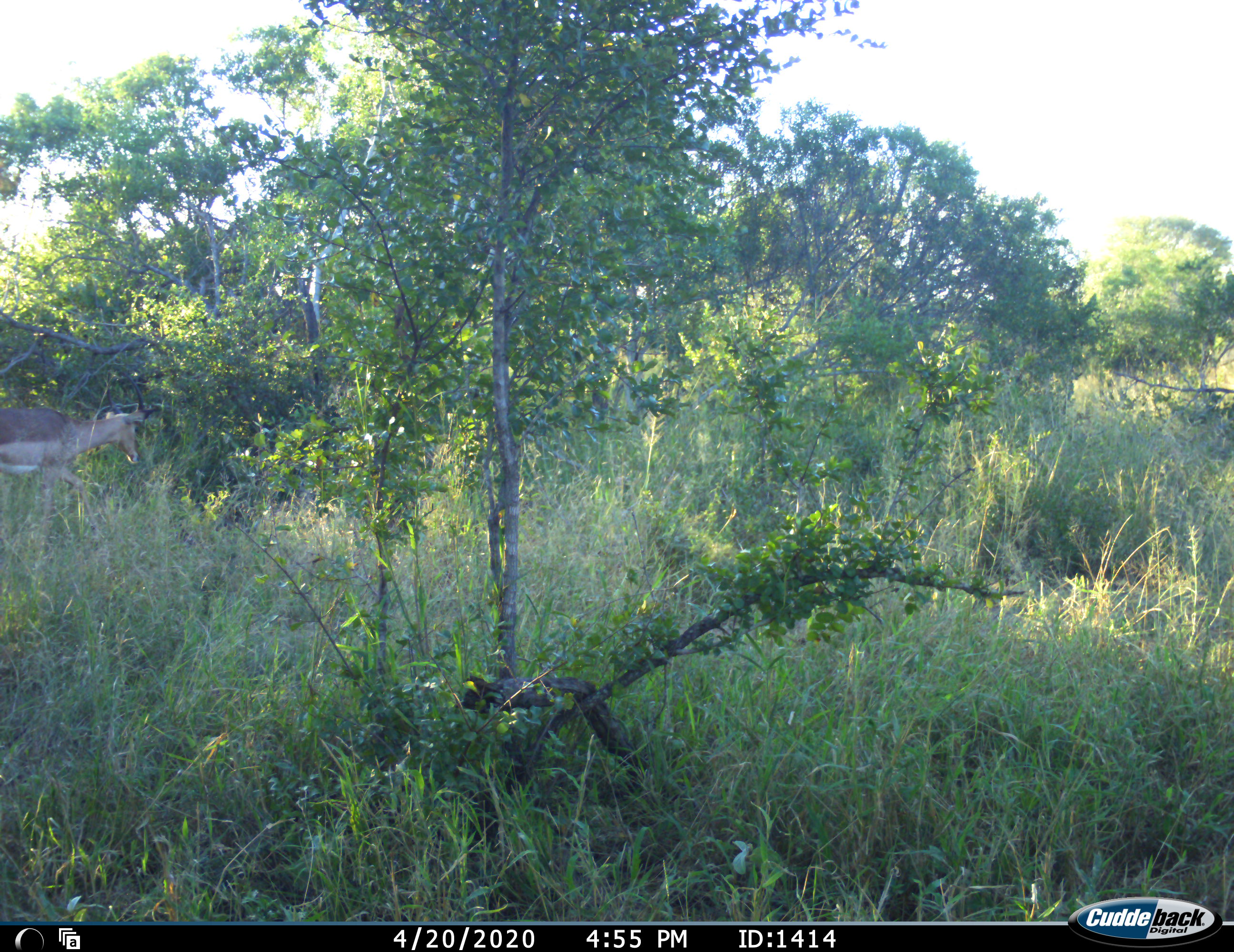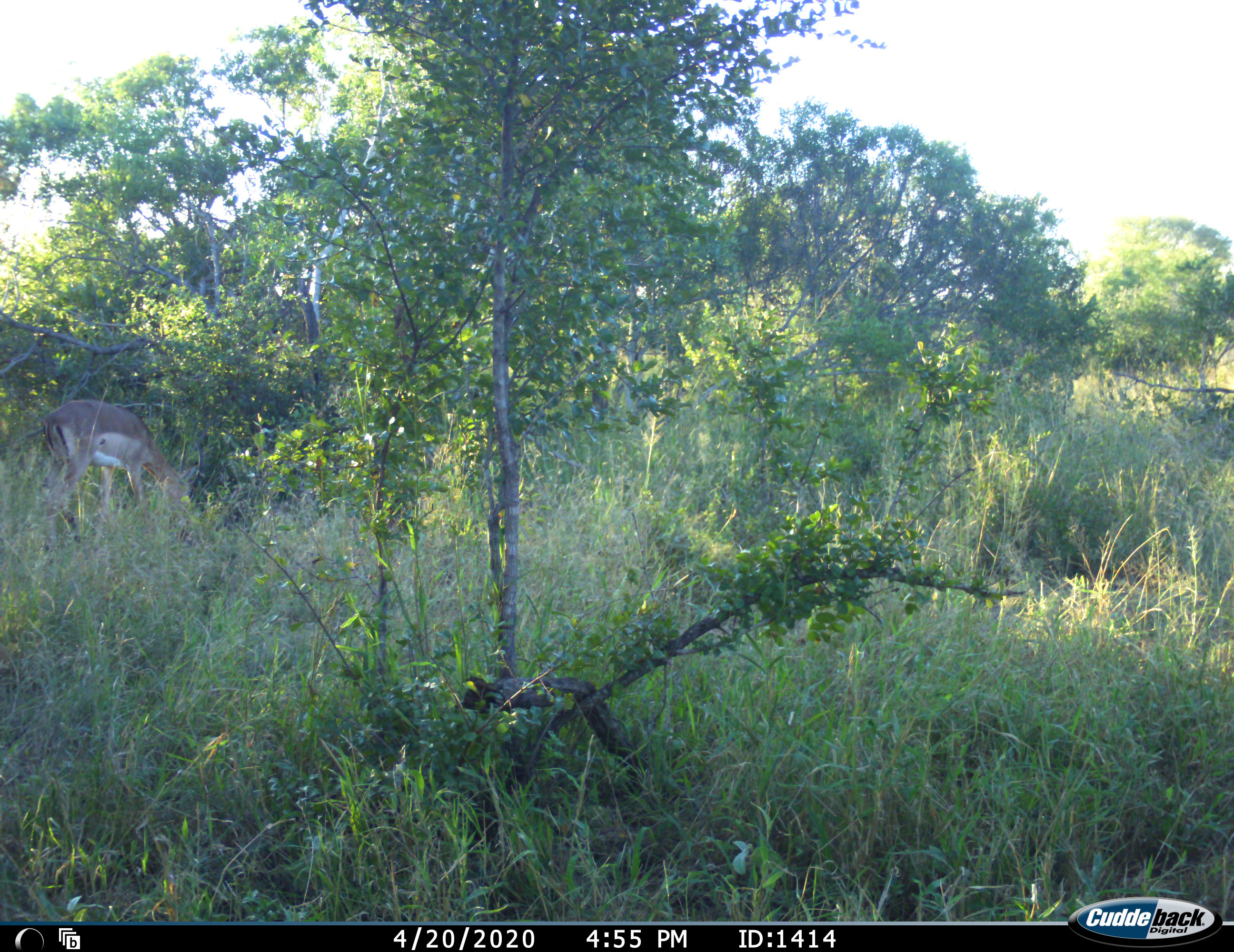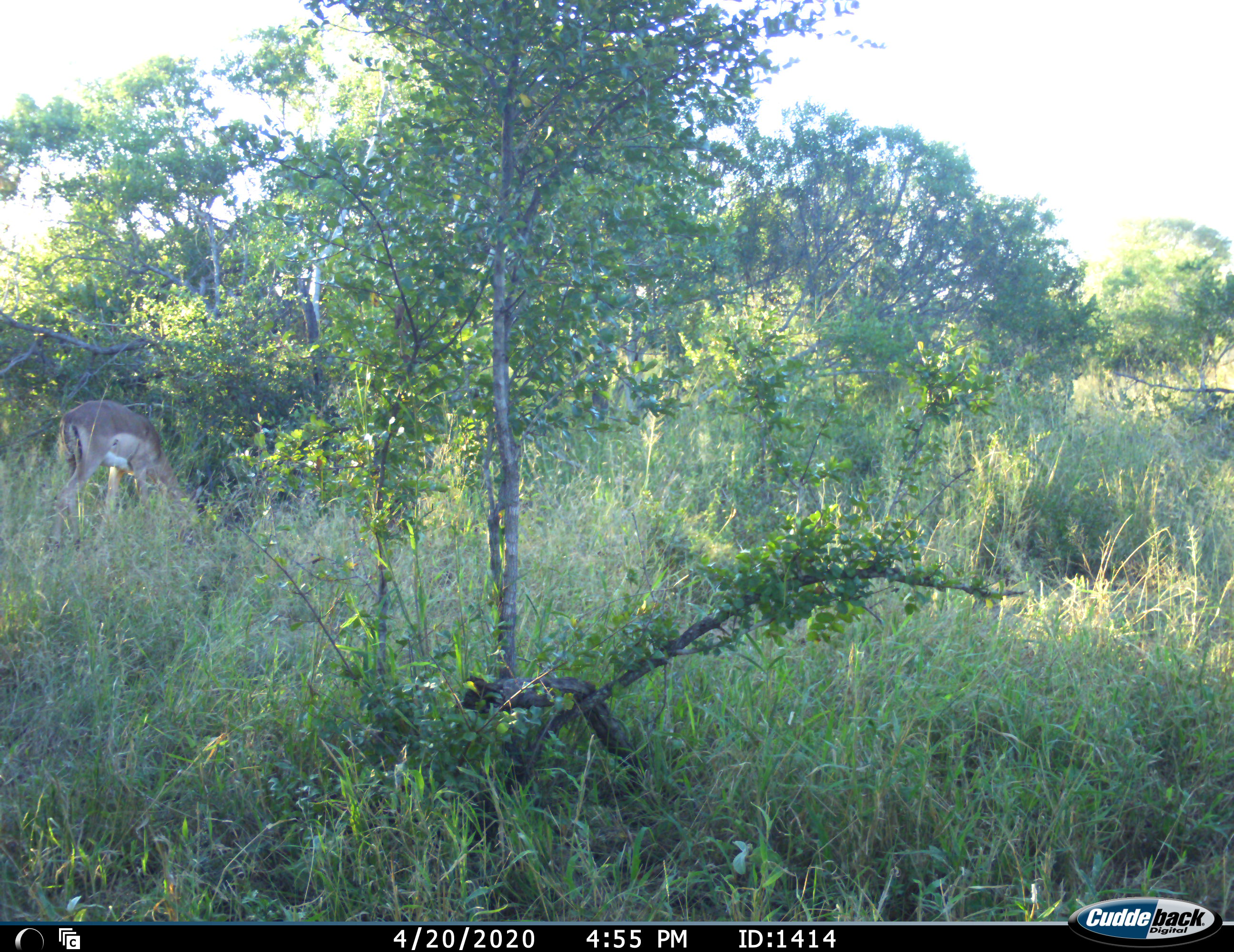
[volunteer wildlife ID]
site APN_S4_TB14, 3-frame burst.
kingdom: Animalia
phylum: Chordata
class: Mammalia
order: Artiodactyla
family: Bovidae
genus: Aepyceros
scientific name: Aepyceros melampus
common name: impala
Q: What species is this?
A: Impala (Aepyceros melampus).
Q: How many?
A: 1.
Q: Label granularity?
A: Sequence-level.